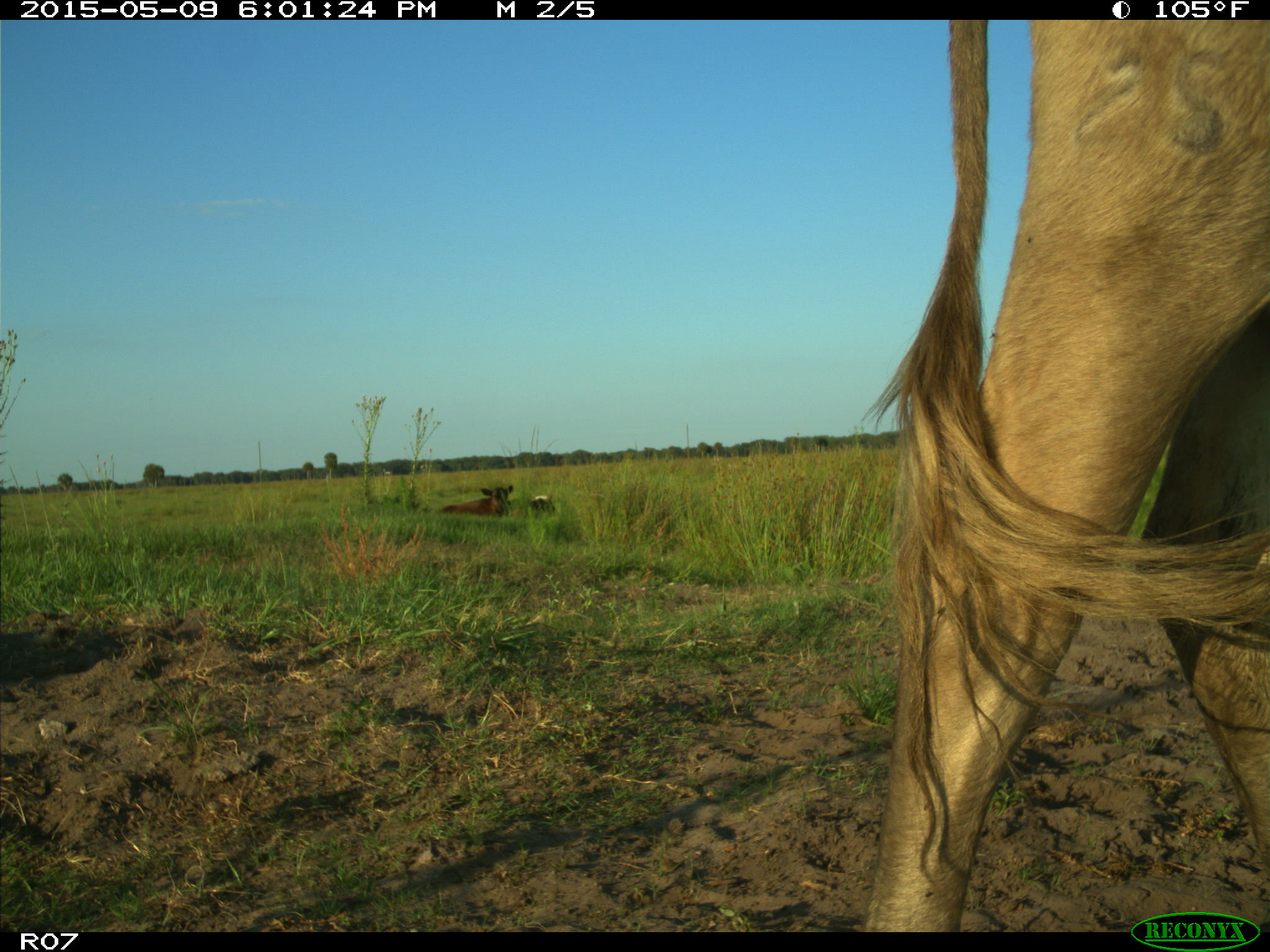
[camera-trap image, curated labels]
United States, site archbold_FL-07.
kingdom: Animalia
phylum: Chordata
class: Mammalia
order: Artiodactyla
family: Bovidae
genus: Bos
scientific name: Bos taurus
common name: domestic cow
Bos taurus (domestic cow).